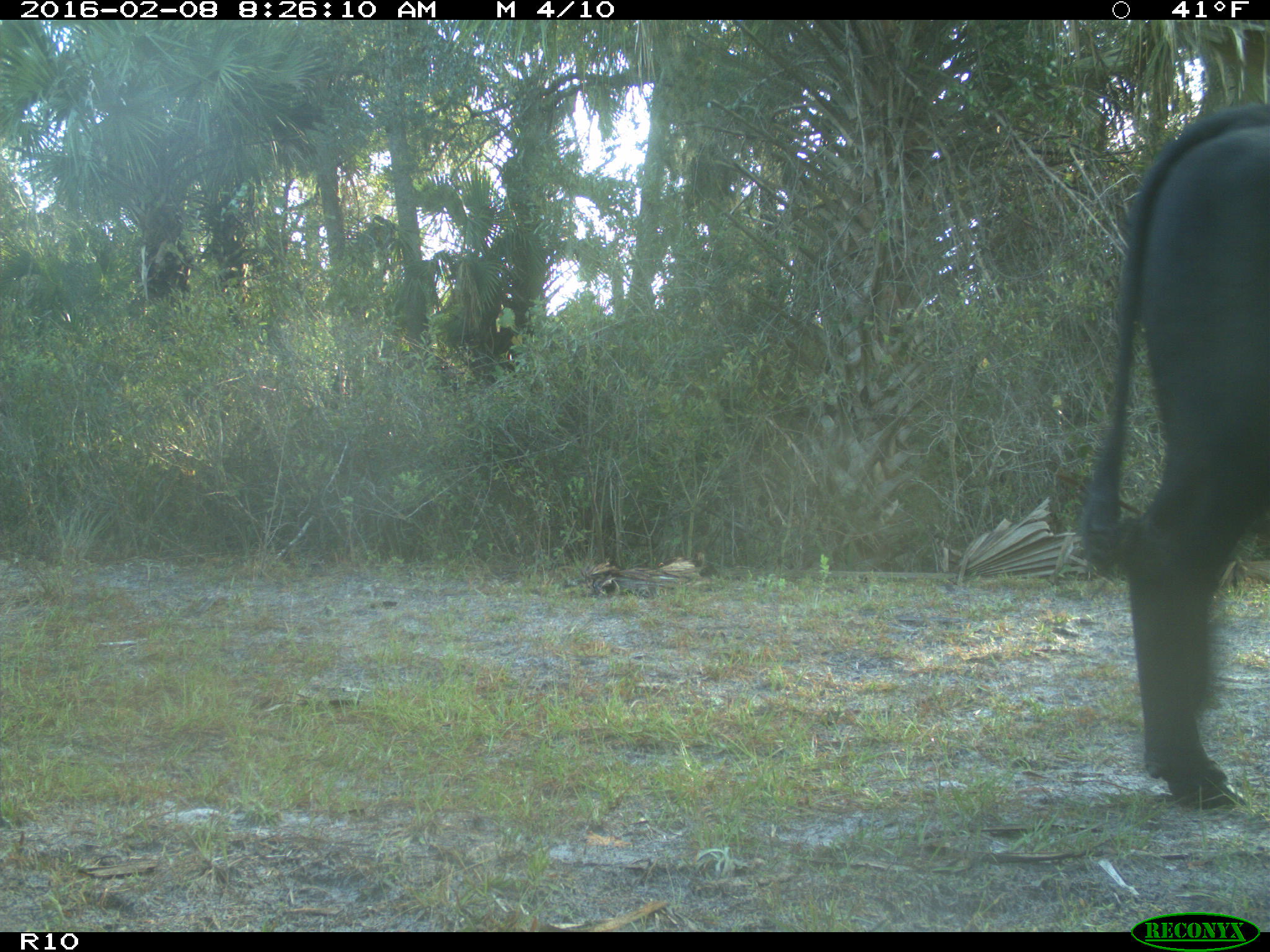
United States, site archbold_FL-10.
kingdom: Animalia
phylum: Chordata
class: Mammalia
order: Artiodactyla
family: Bovidae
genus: Bos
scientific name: Bos taurus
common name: domestic cow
Bos taurus (domestic cow).